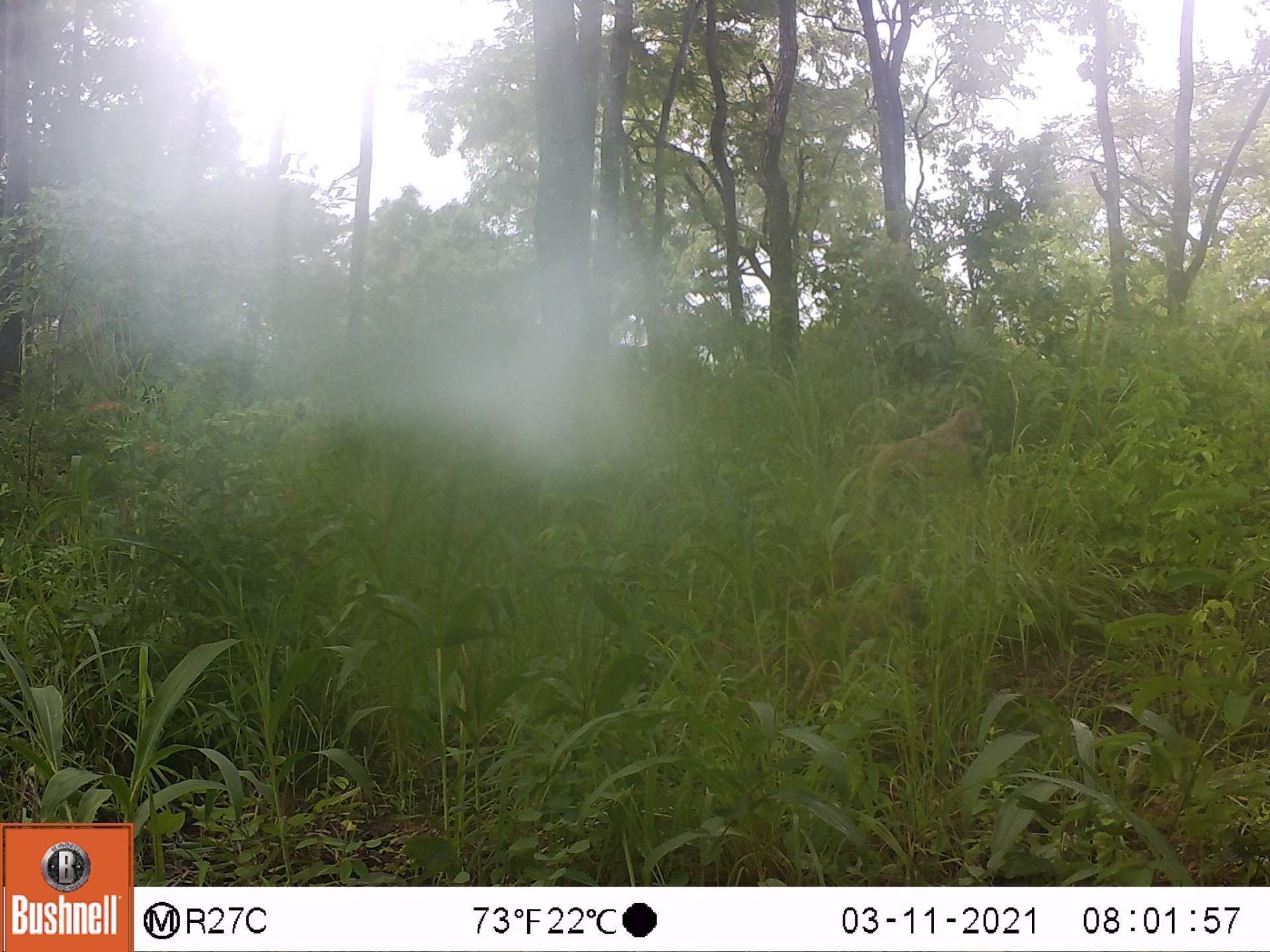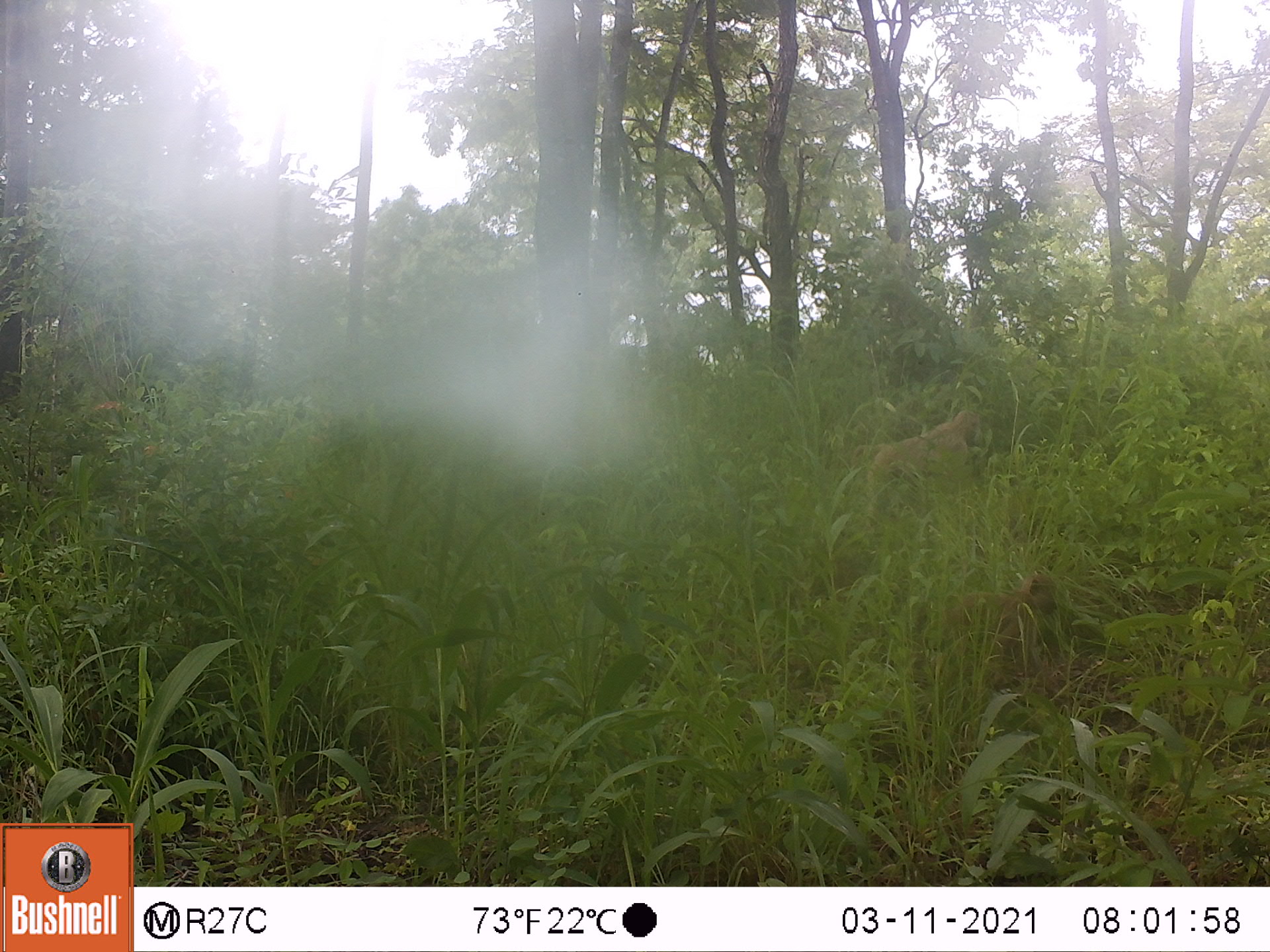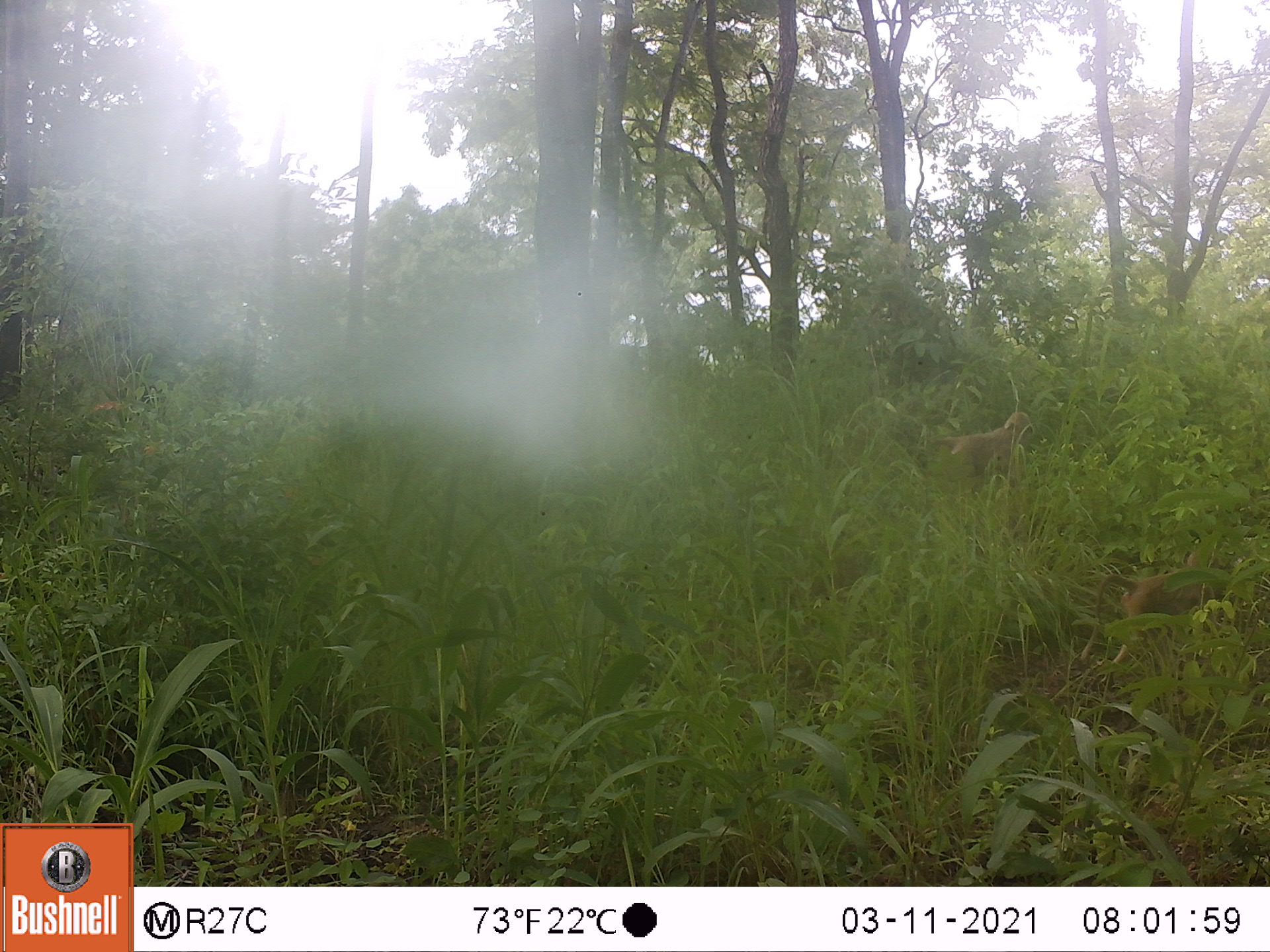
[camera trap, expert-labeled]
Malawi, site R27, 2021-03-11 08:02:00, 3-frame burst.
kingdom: Animalia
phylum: Chordata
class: Mammalia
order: Primates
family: Cercopithecidae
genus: Papio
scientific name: Papio cynocephalus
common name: yellow baboon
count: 2